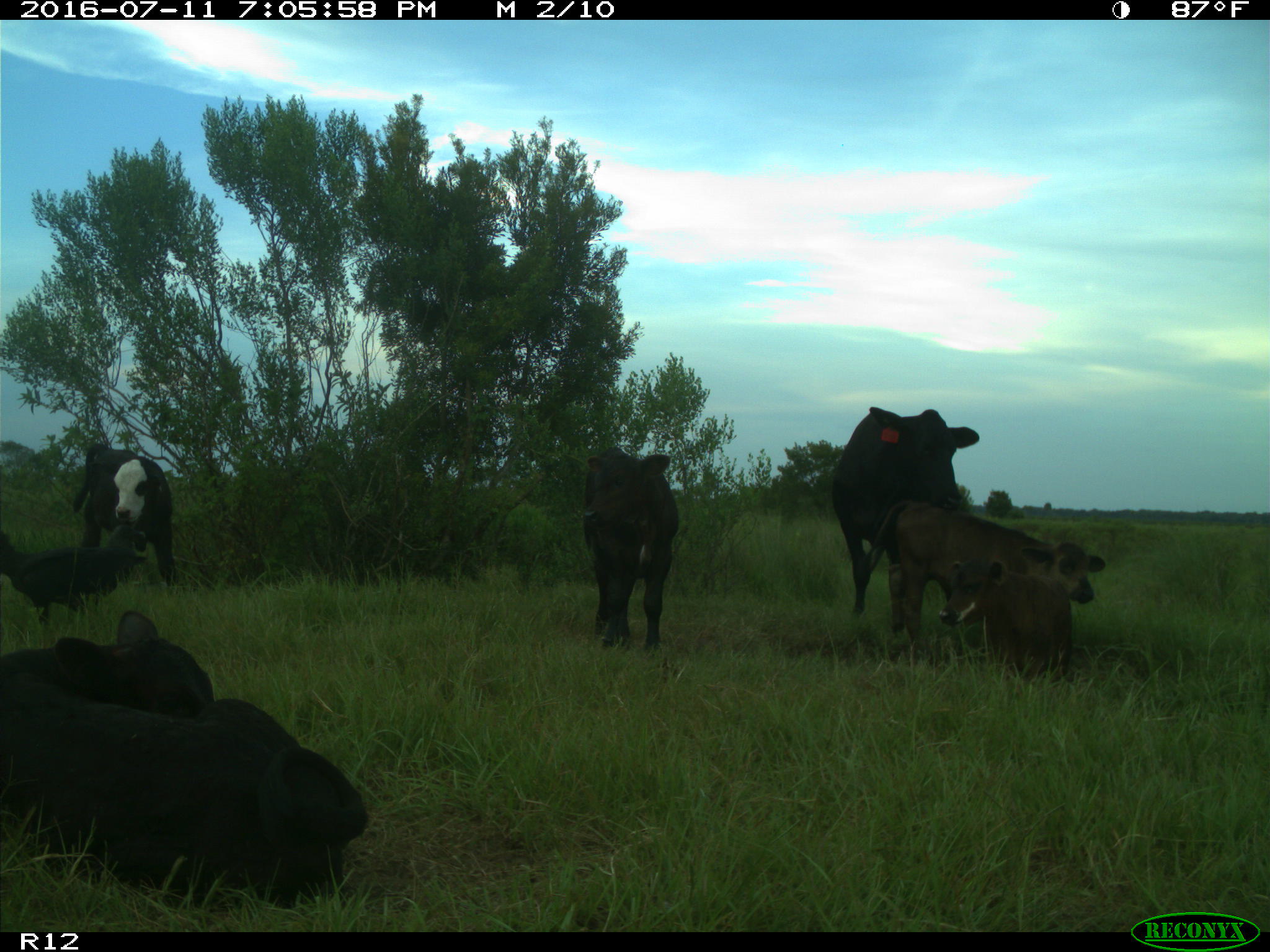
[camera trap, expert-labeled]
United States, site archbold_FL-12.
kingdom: Animalia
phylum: Chordata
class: Mammalia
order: Artiodactyla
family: Bovidae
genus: Bos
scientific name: Bos taurus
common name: domestic cow